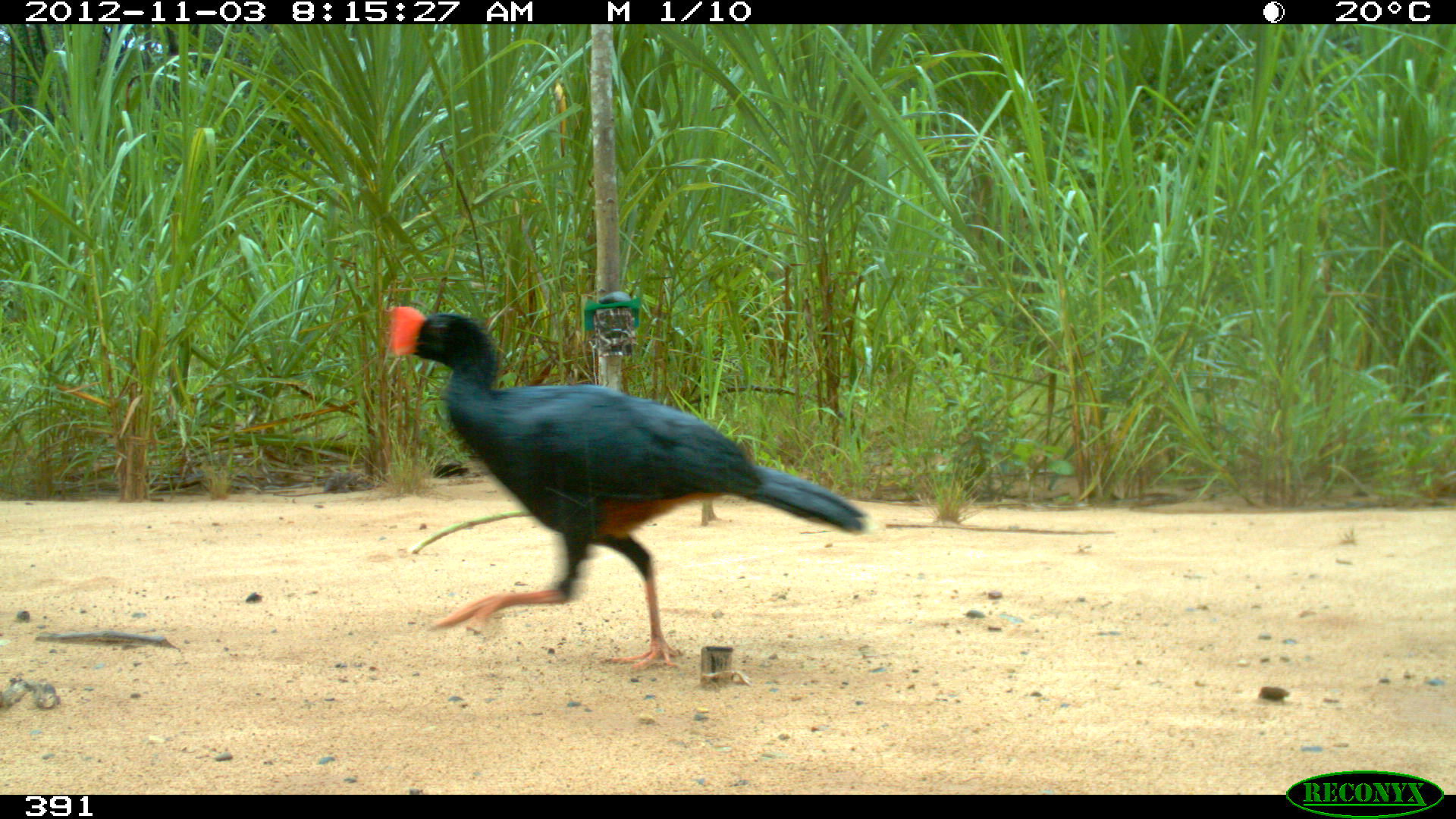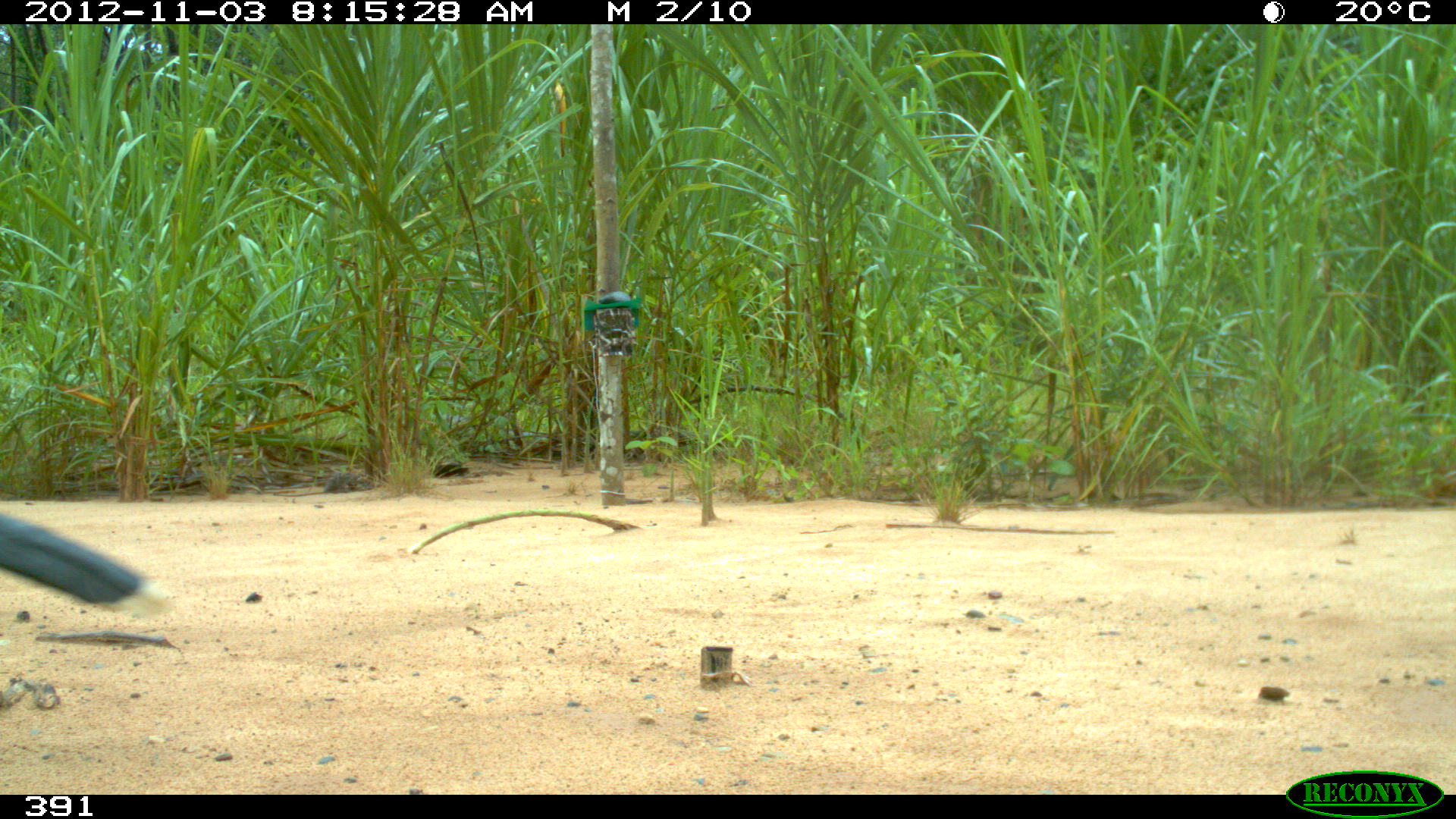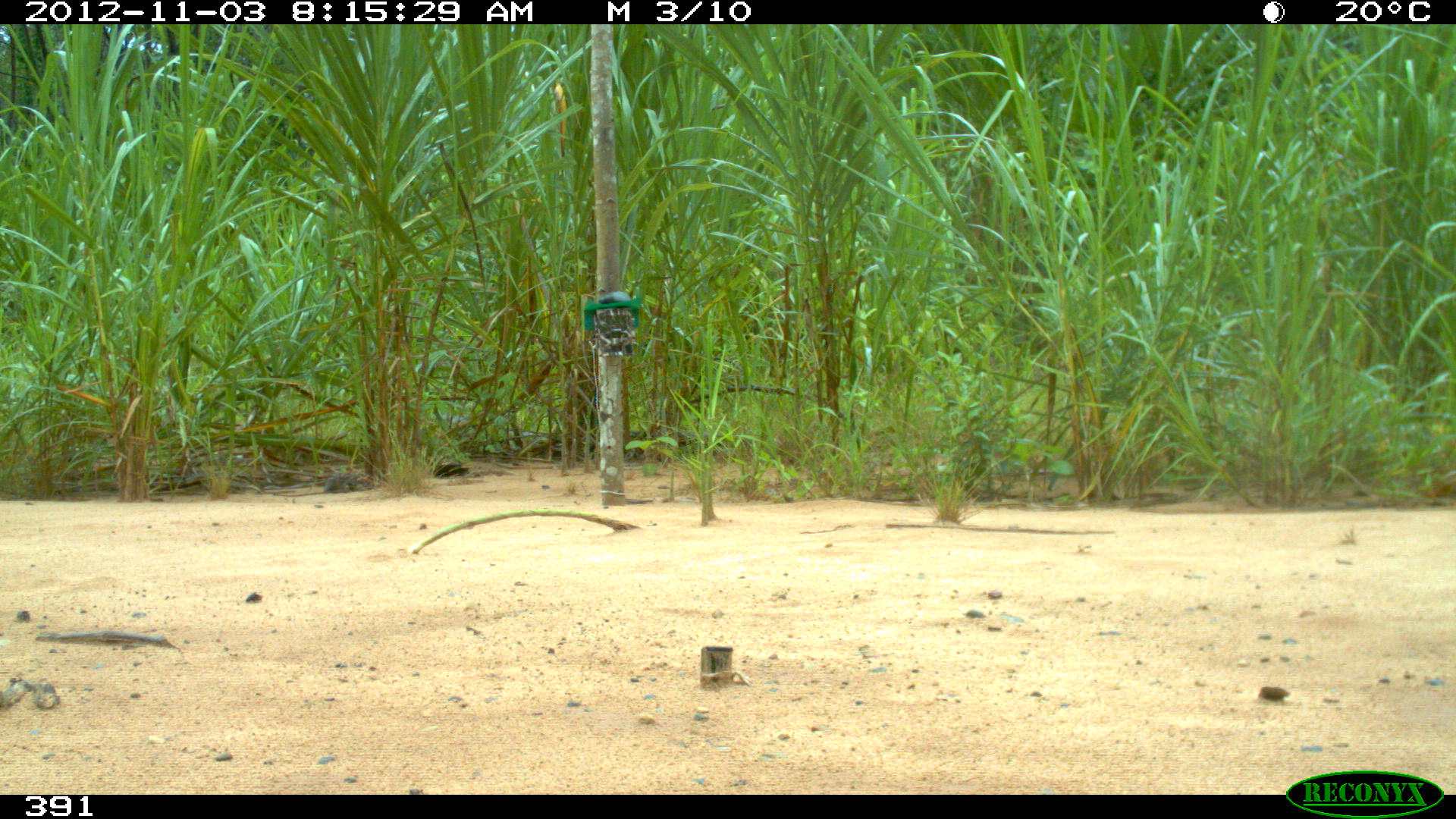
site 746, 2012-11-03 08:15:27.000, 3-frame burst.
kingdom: Animalia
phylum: Chordata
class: Aves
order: Galliformes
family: Cracidae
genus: Mitu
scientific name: Mitu tuberosum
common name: razor-billed curassow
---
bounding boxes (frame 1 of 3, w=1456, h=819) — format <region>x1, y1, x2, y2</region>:
mitu tuberosum: <region>388, 306, 885, 673</region>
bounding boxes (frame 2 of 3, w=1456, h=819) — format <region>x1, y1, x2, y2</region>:
mitu tuberosum: <region>0, 511, 173, 619</region>